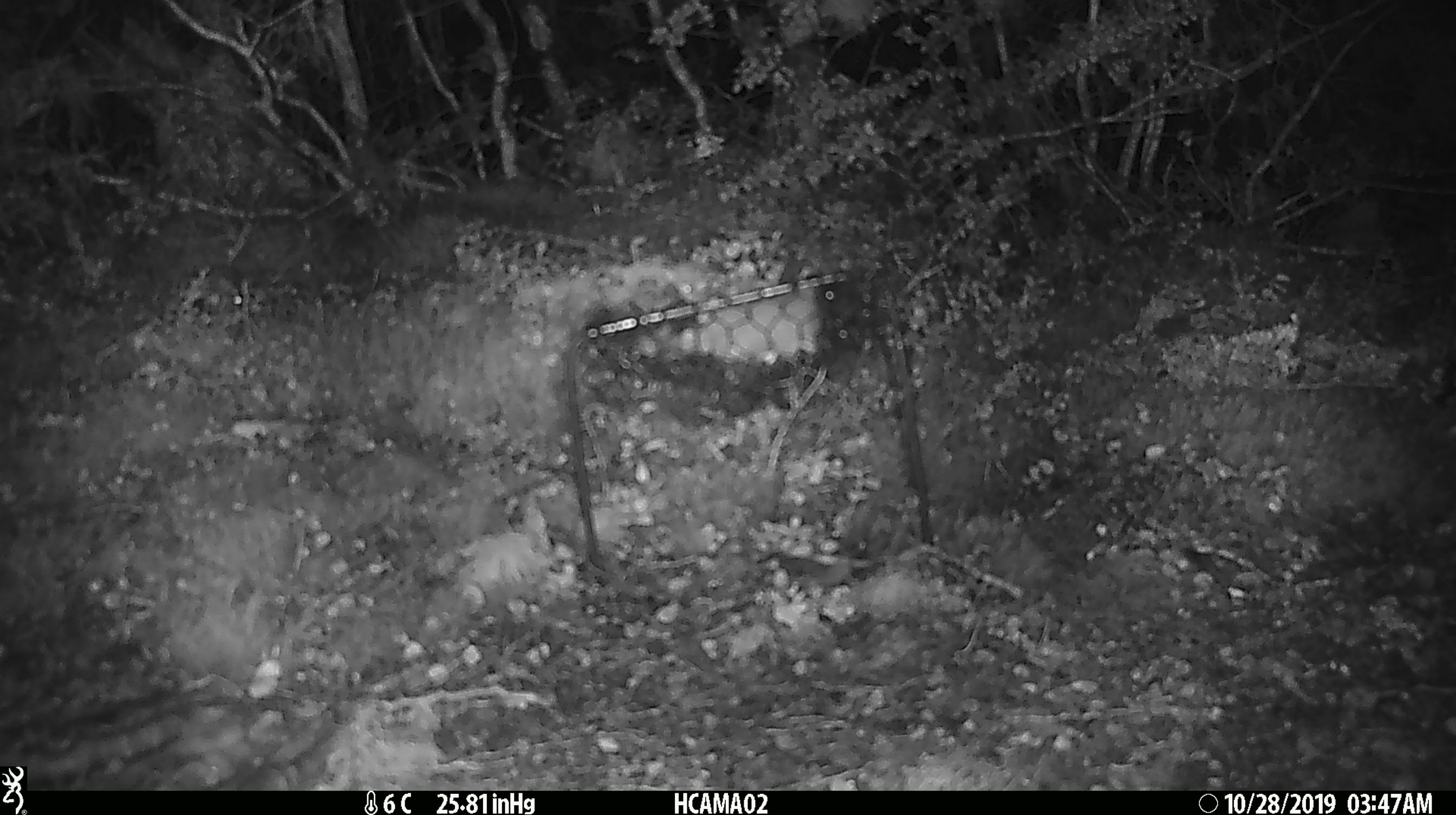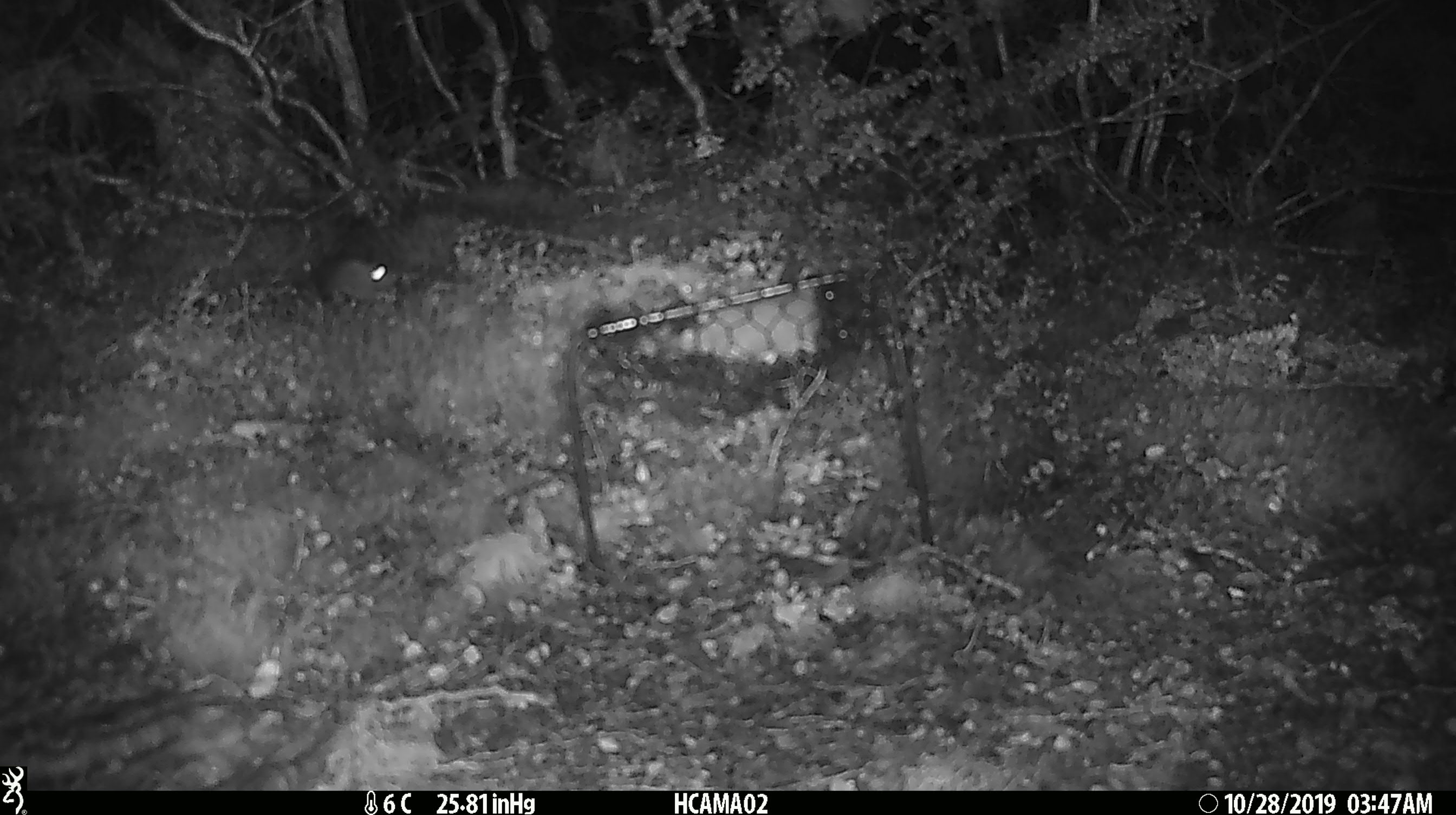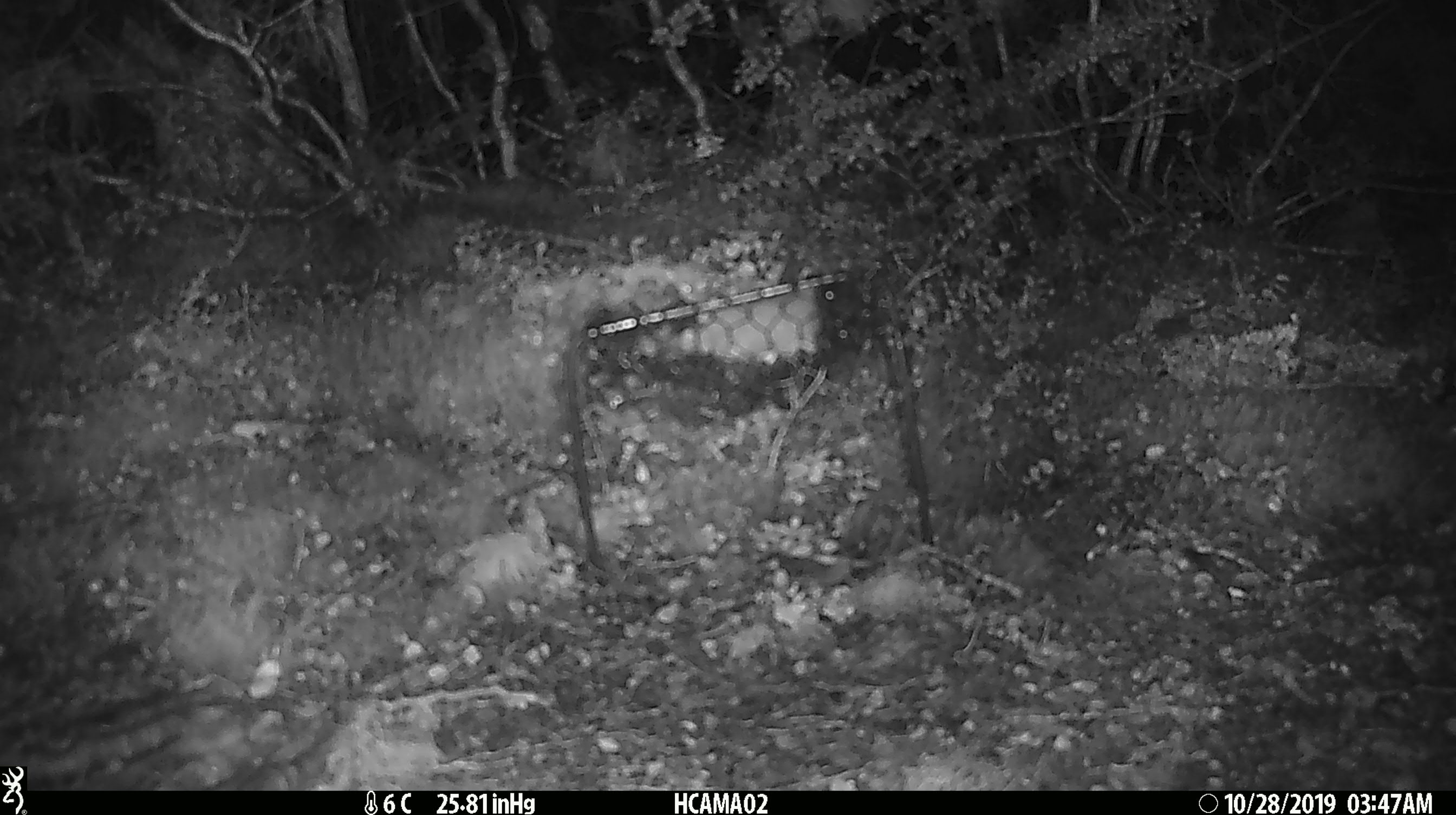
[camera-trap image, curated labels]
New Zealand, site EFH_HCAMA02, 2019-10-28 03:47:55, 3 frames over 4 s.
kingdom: Animalia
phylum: Chordata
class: Mammalia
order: Rodentia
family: Muridae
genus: Mus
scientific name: Mus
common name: mouse